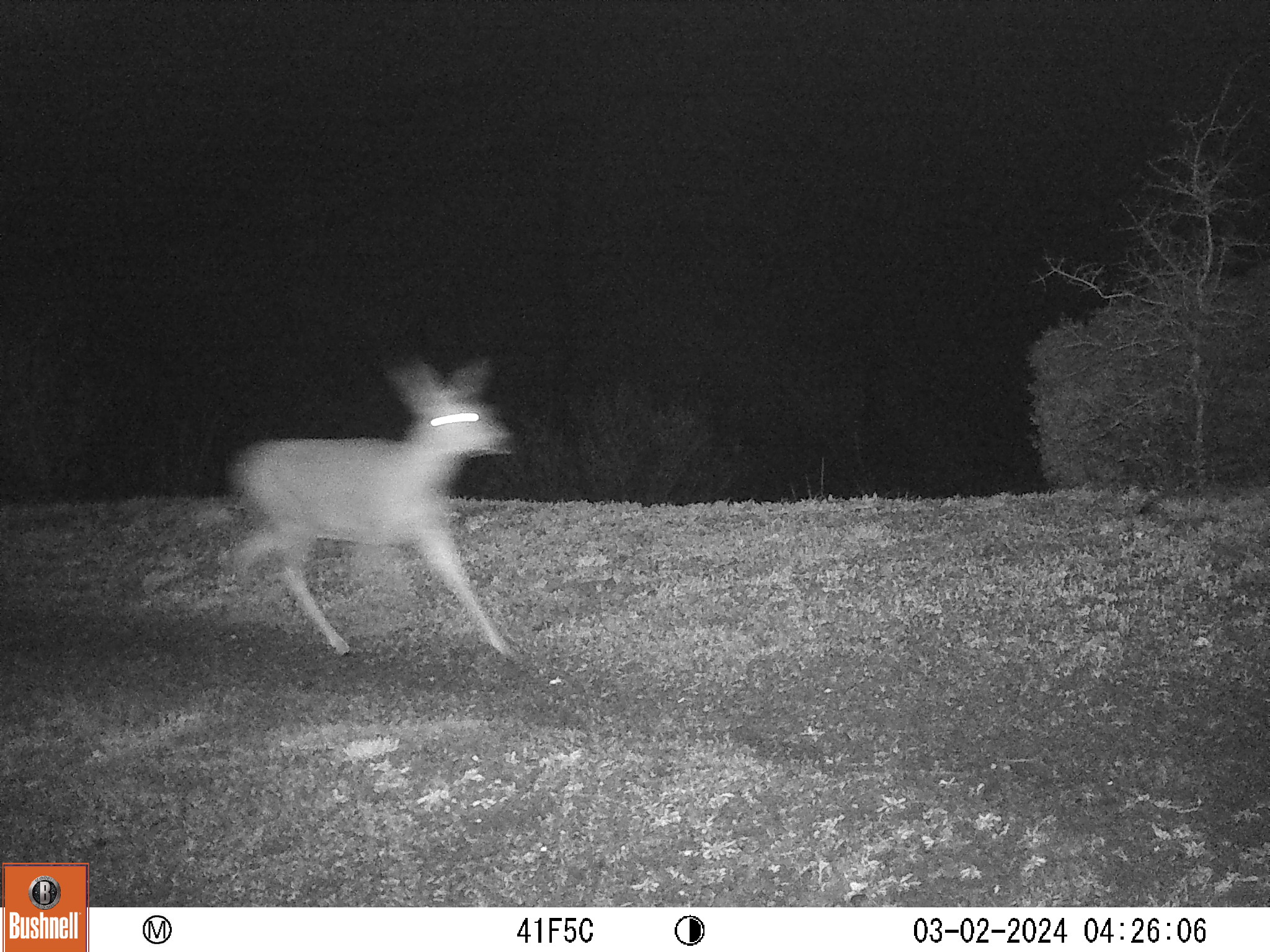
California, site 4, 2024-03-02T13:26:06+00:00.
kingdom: Animalia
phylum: Chordata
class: Mammalia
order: Artiodactyla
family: Cervidae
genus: Odocoileus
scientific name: Odocoileus hemionus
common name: mule deer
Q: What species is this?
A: Mule deer (Odocoileus hemionus).